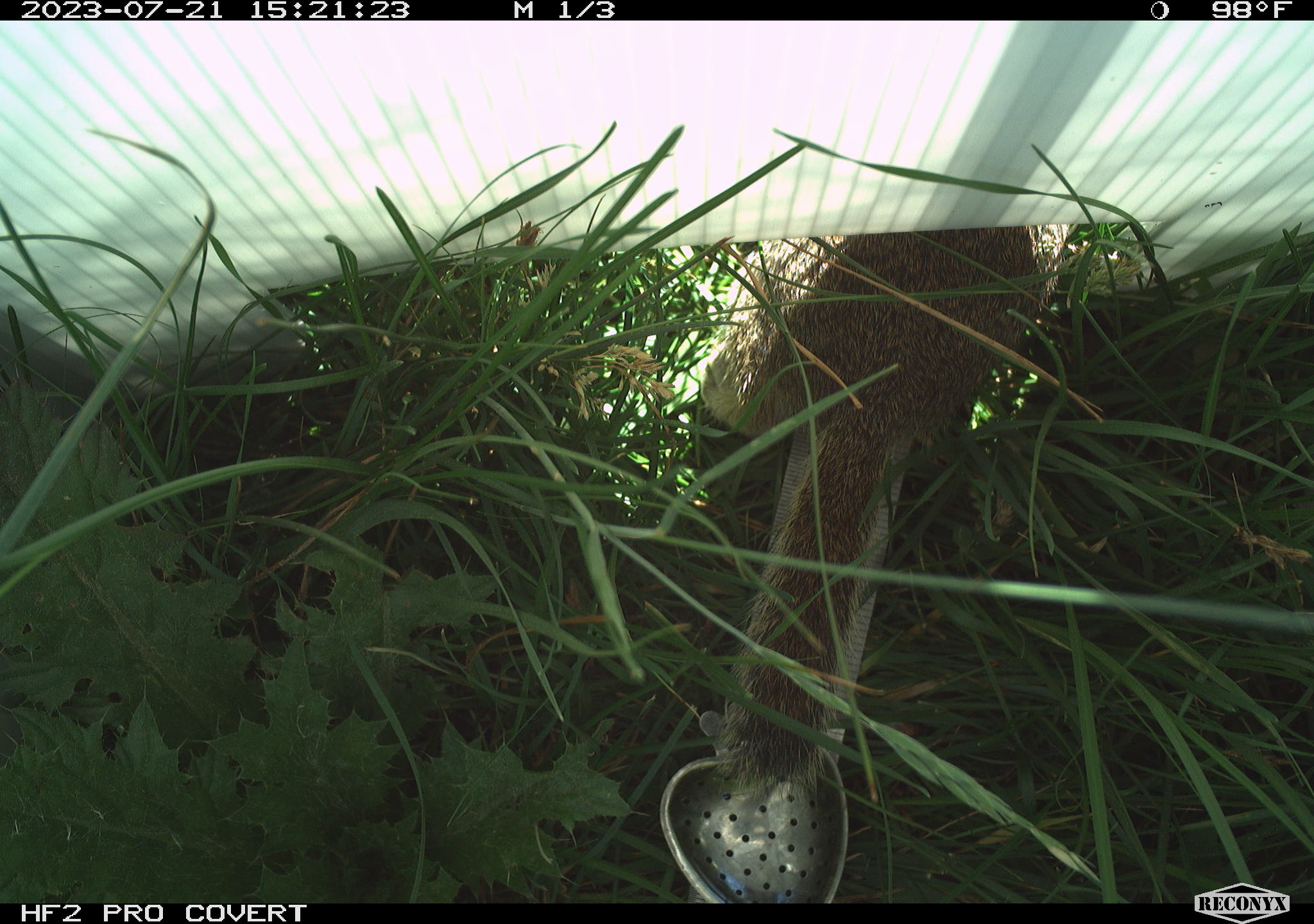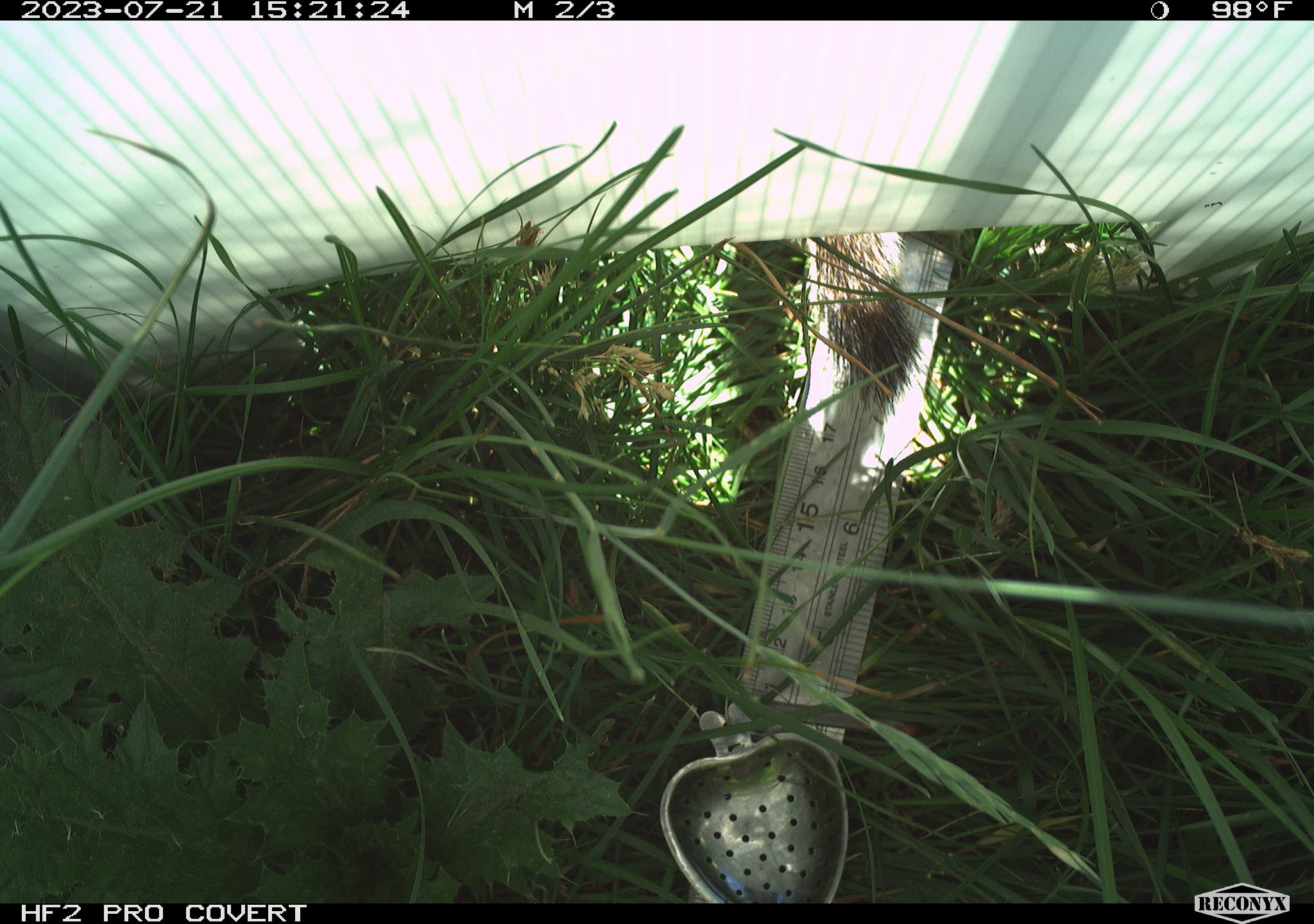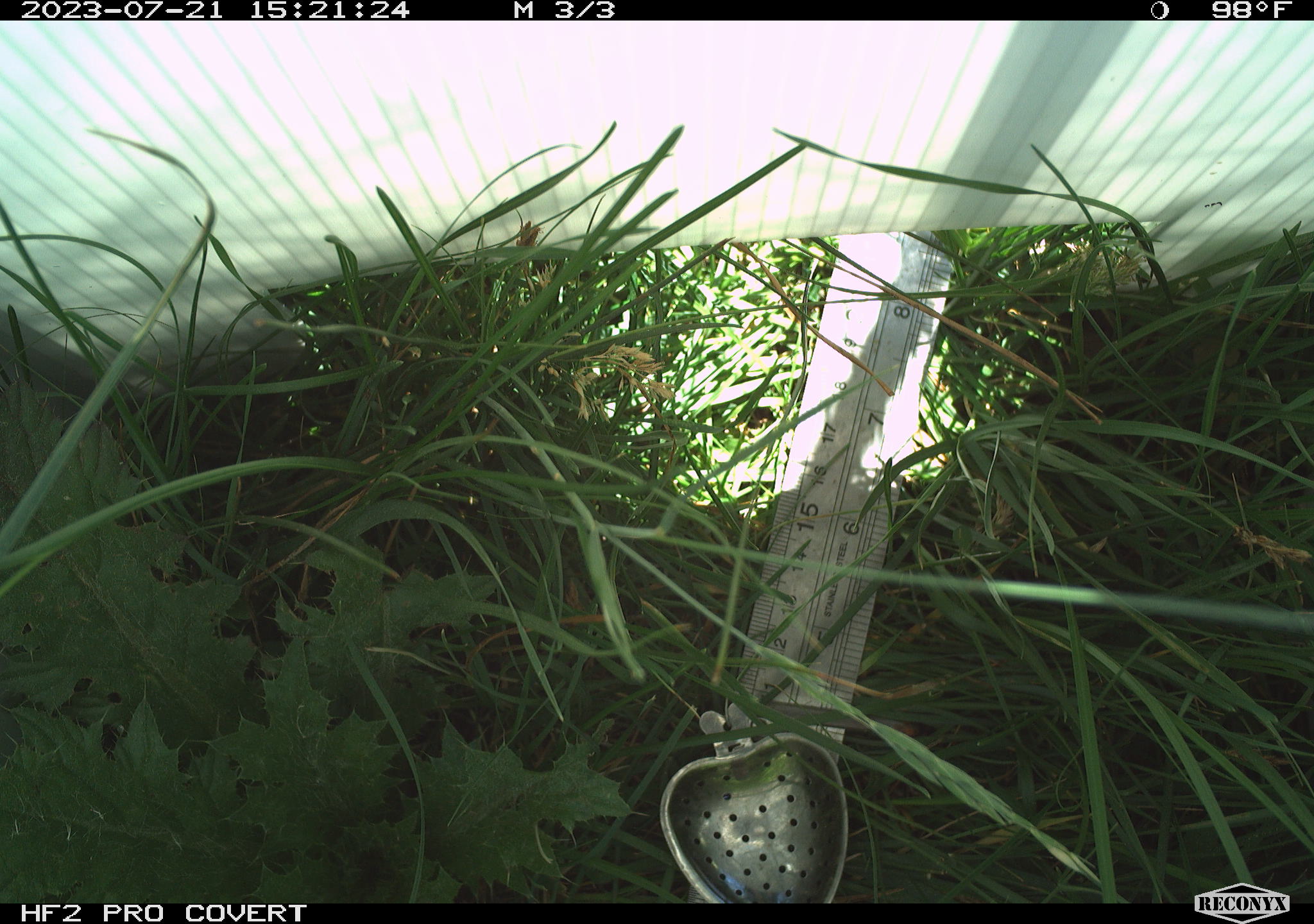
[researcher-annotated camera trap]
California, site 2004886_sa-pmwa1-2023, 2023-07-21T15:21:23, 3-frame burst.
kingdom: Animalia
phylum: Chordata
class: Mammalia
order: Rodentia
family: Sciuridae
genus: Urocitellus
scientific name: Urocitellus beldingi beldingi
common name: belding's ground squirrel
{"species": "belding's ground squirrel (Urocitellus beldingi beldingi)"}